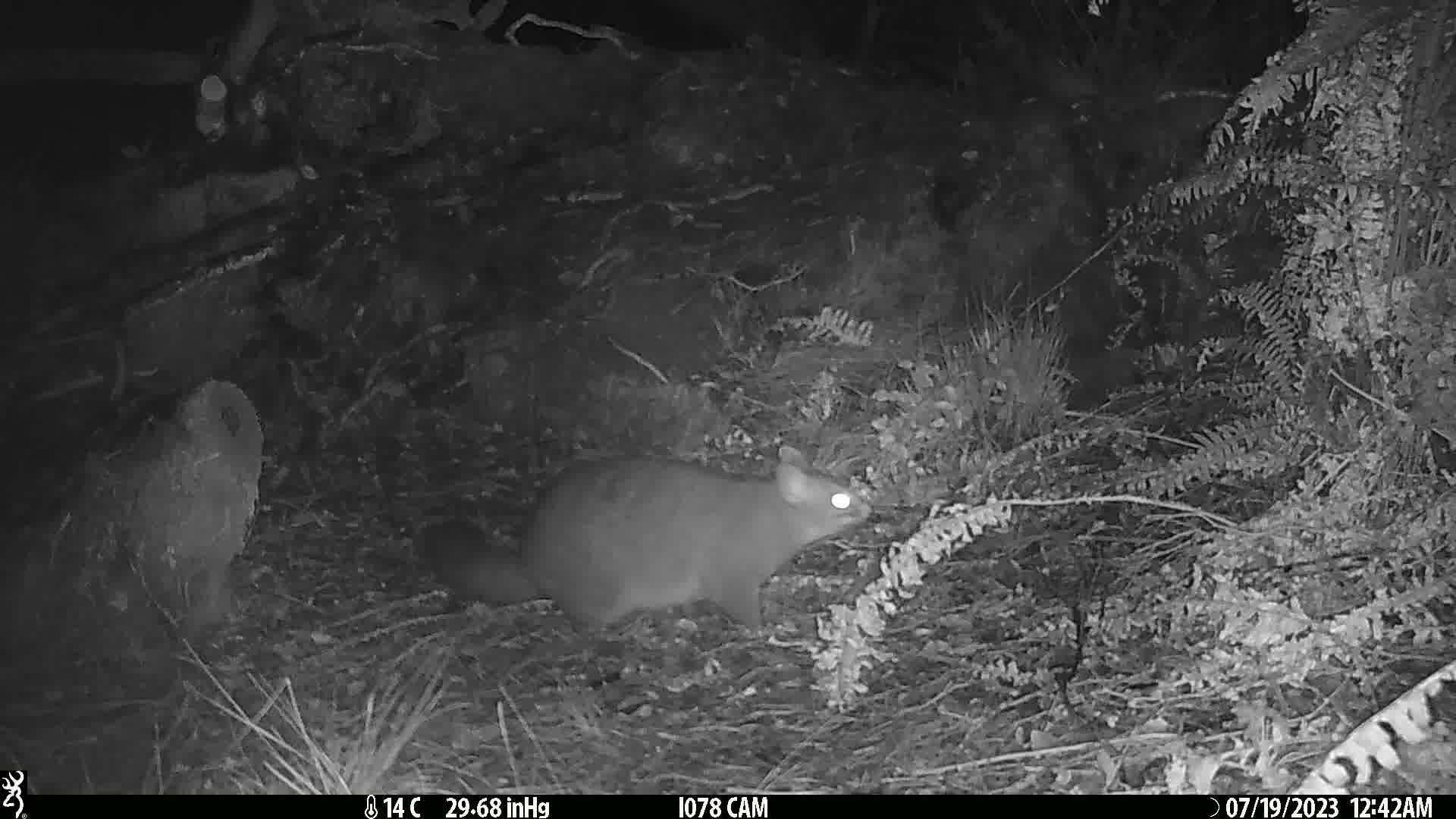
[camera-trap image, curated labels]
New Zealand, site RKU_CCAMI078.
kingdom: Animalia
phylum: Chordata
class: Mammalia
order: Diprotodontia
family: Phalangeridae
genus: Trichosurus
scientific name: Trichosurus vulpecula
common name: common brushtail possum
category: possum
Possum (common brushtail possum) (Trichosurus vulpecula).